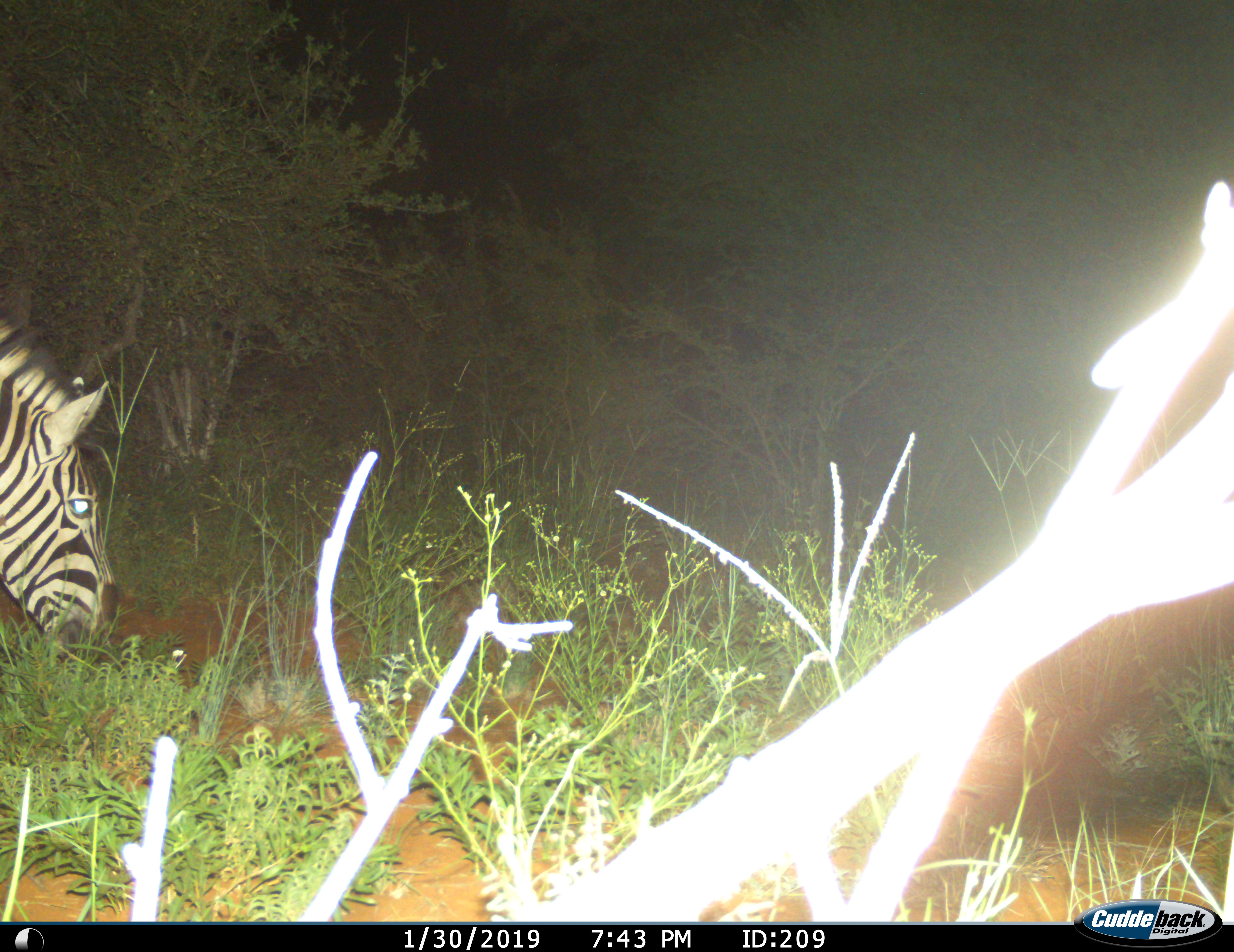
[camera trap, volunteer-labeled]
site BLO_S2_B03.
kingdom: Animalia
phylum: Chordata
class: Mammalia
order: Perissodactyla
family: Equidae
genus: Equus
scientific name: Equus quagga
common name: plains zebra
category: zebraplains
Zebraplains (plains zebra) (Equus quagga), count 1. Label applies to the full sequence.